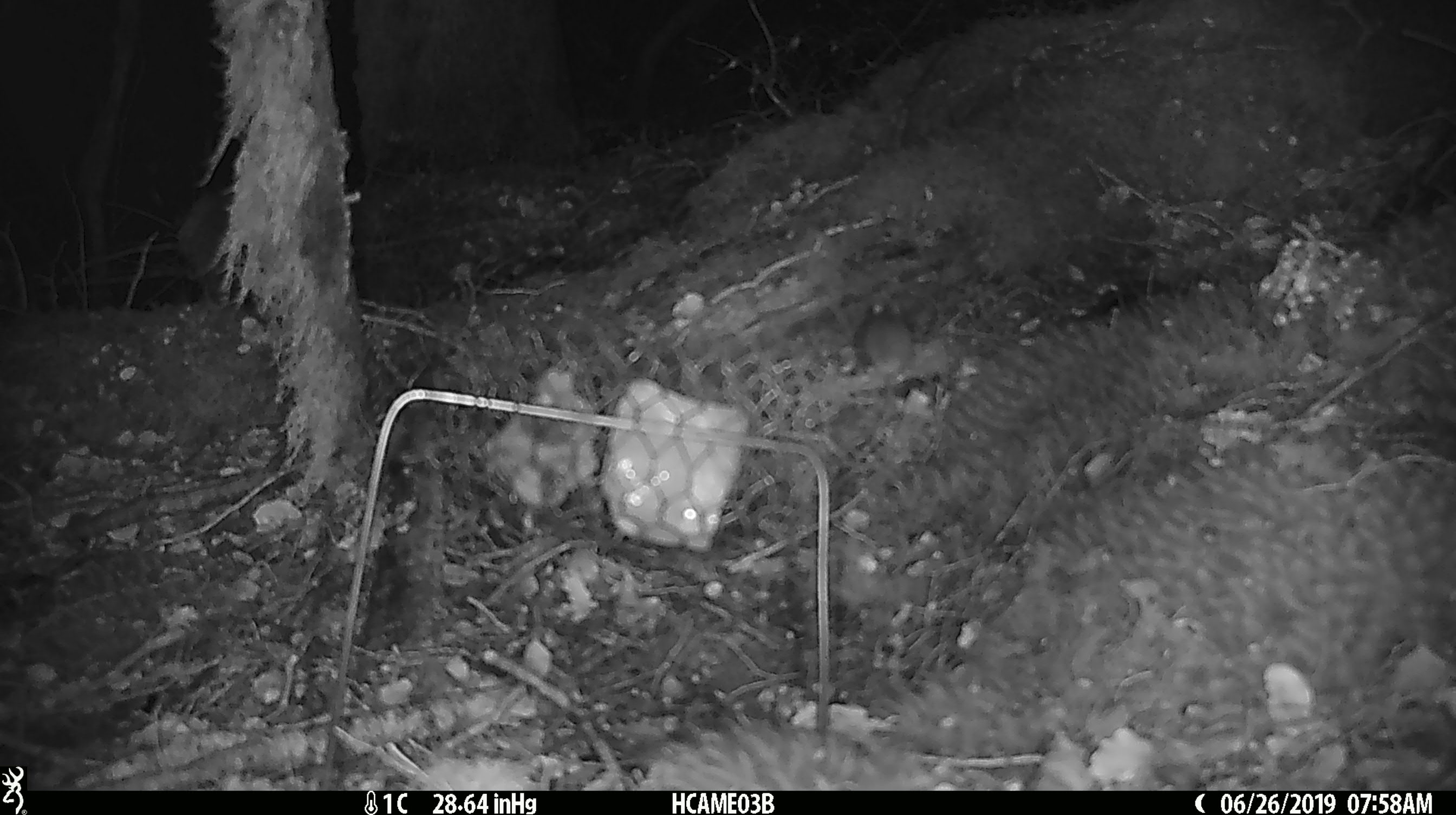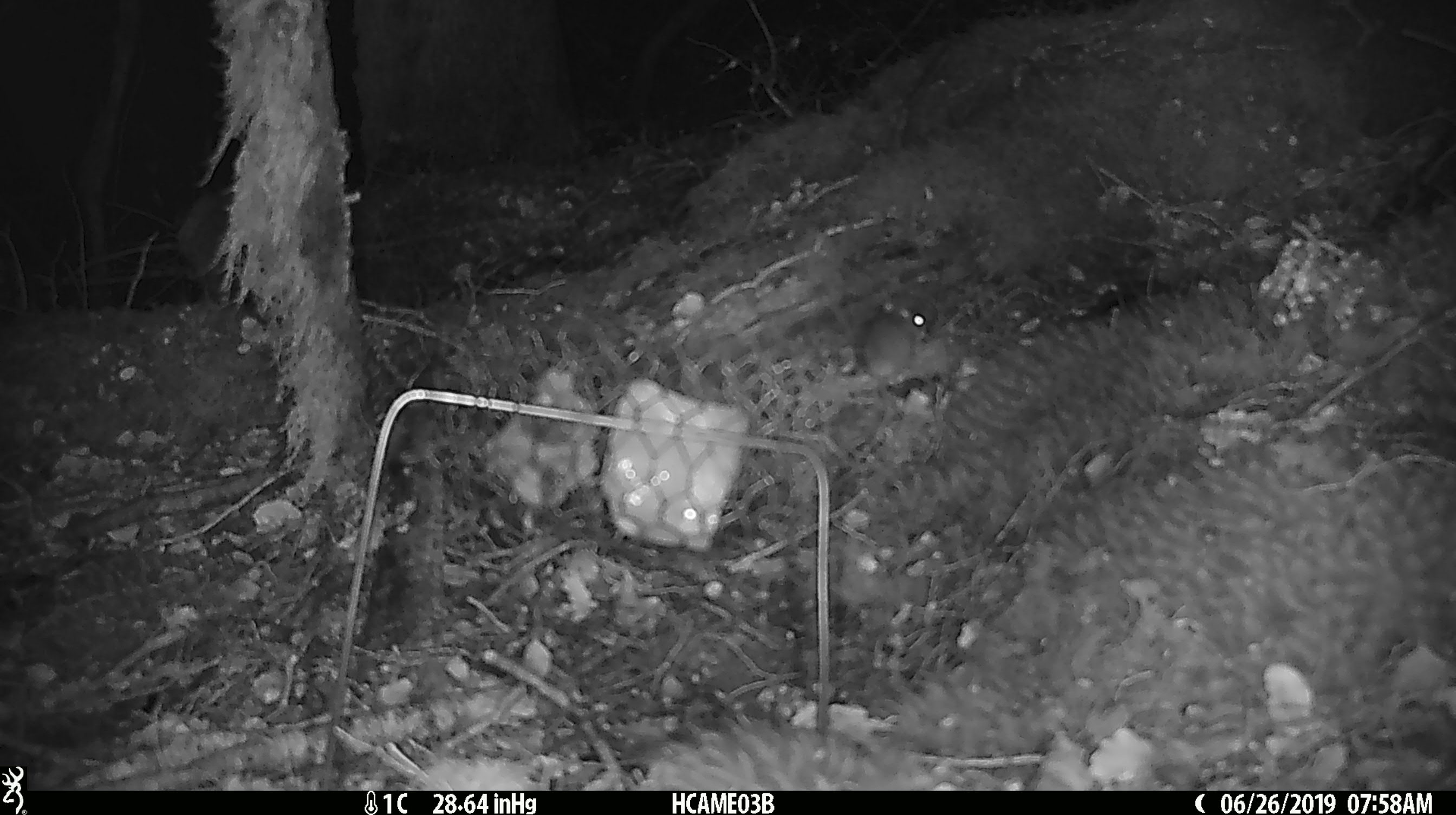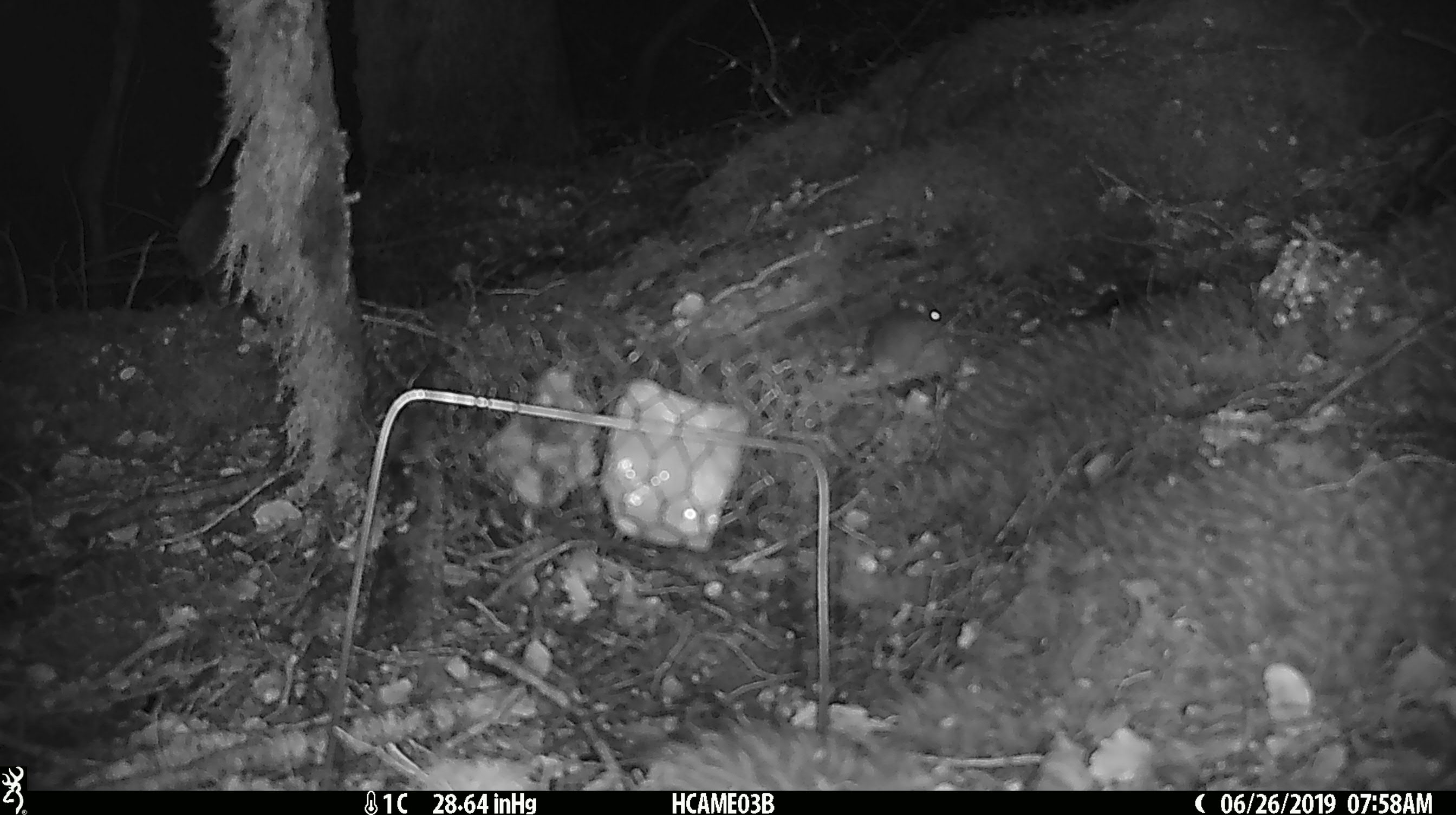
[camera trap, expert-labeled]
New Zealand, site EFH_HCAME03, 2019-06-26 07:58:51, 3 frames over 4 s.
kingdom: Animalia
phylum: Chordata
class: Mammalia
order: Rodentia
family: Muridae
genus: Mus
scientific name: Mus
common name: mouse